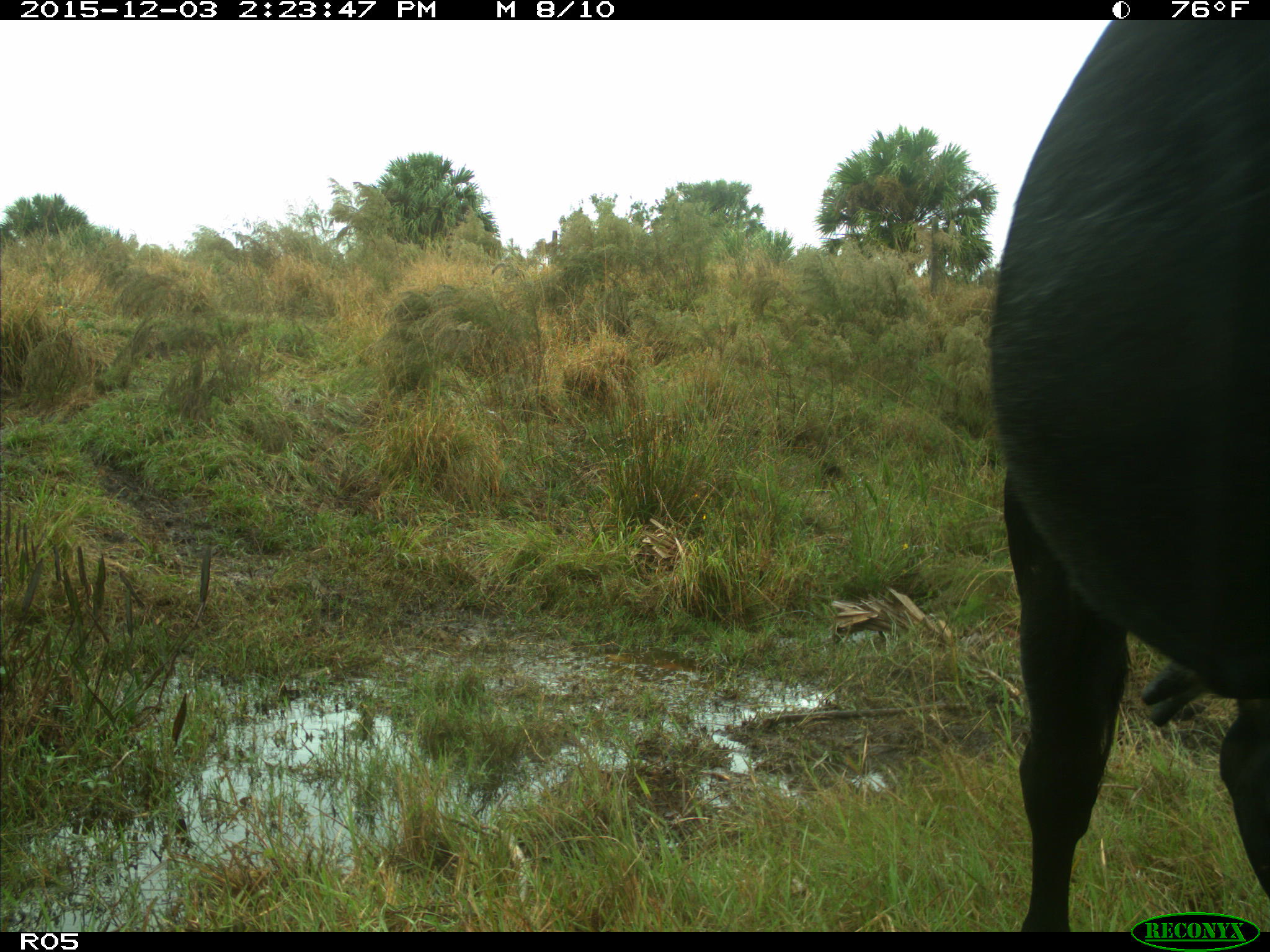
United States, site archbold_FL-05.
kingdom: Animalia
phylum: Chordata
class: Mammalia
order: Artiodactyla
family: Bovidae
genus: Bos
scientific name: Bos taurus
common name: domestic cow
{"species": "Bos taurus (domestic cow)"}